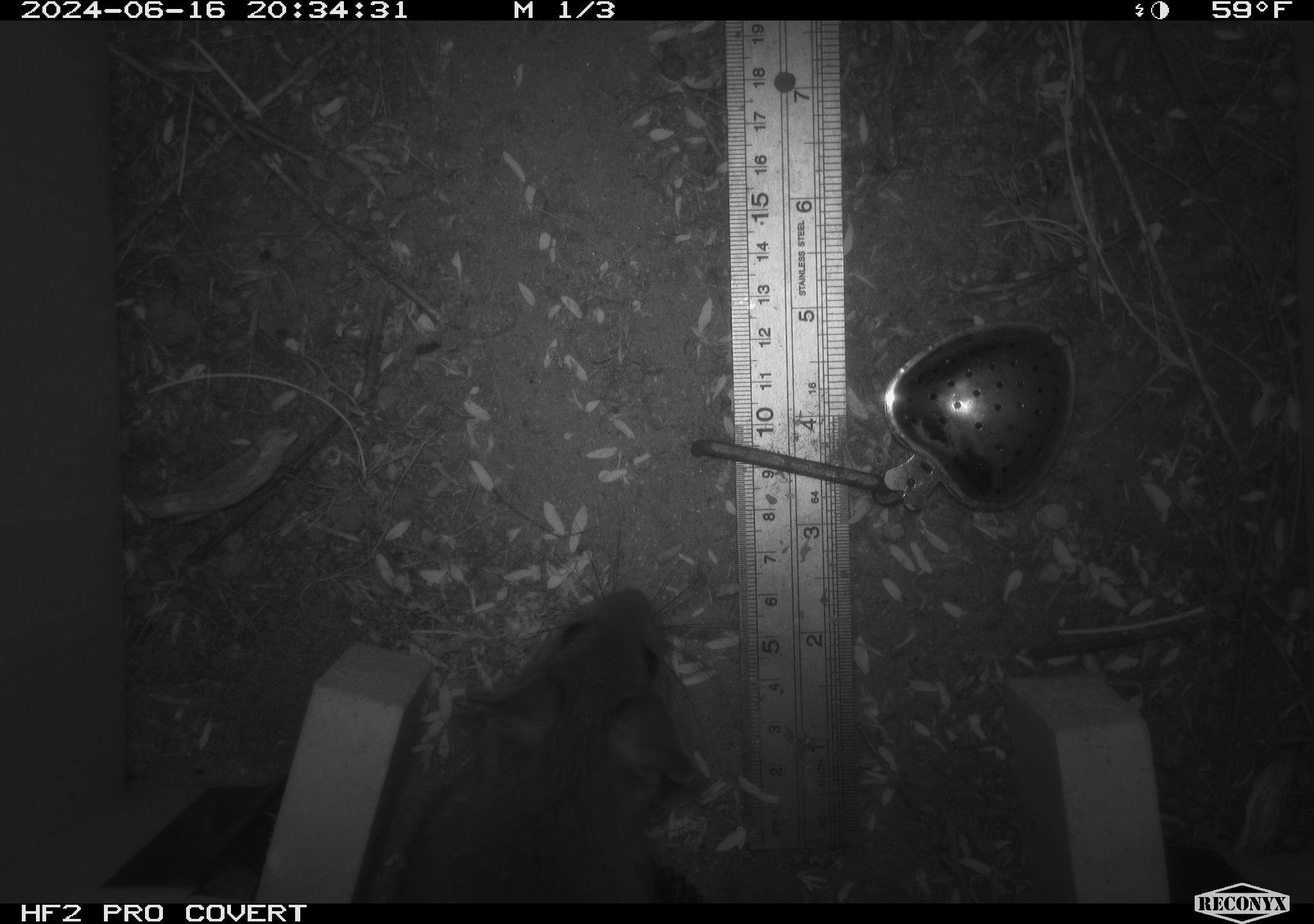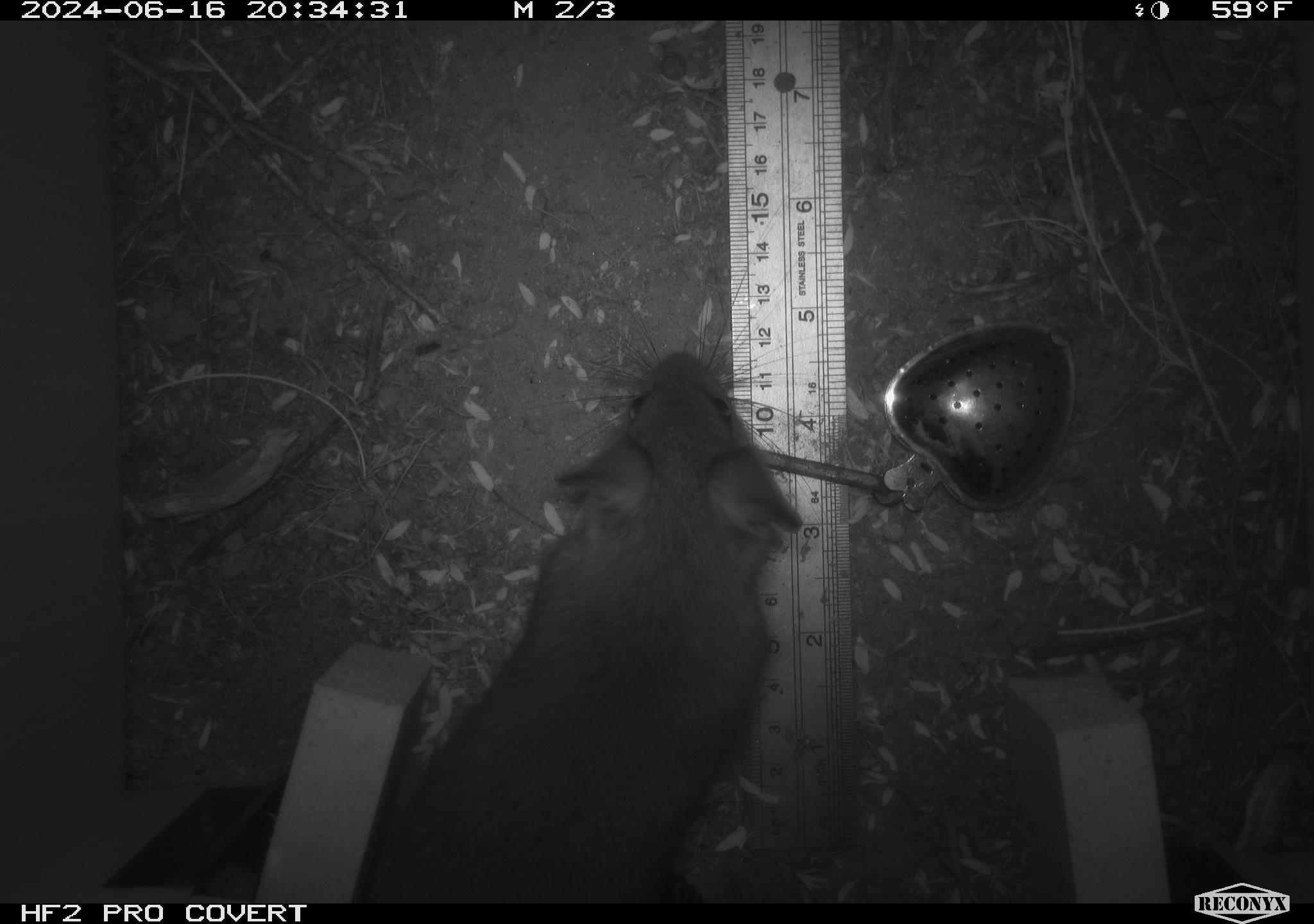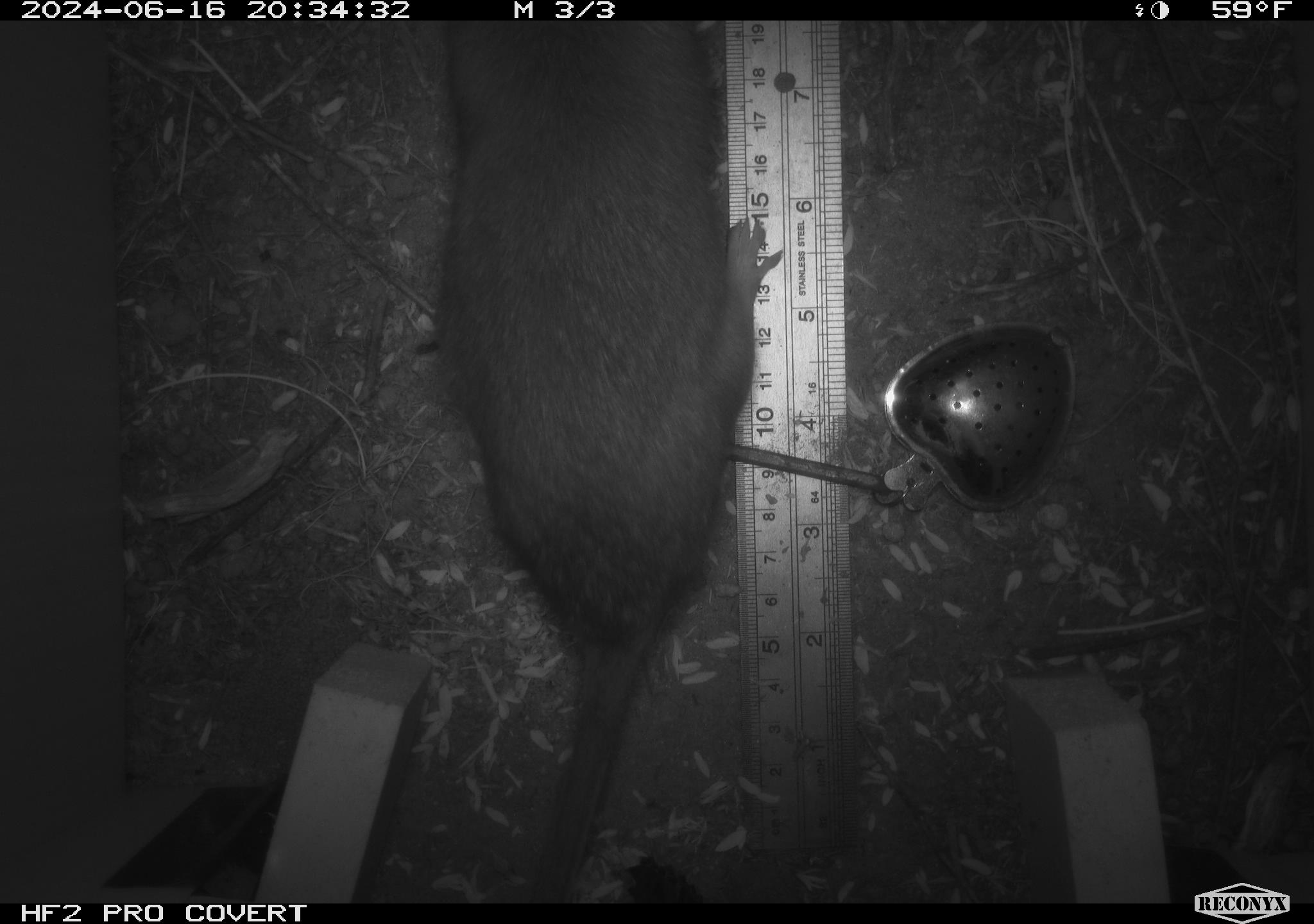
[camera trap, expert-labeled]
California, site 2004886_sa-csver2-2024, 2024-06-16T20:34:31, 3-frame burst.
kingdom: Animalia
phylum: Chordata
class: Mammalia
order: Rodentia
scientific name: Rodentia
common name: rodent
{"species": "rodent (Rodentia)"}